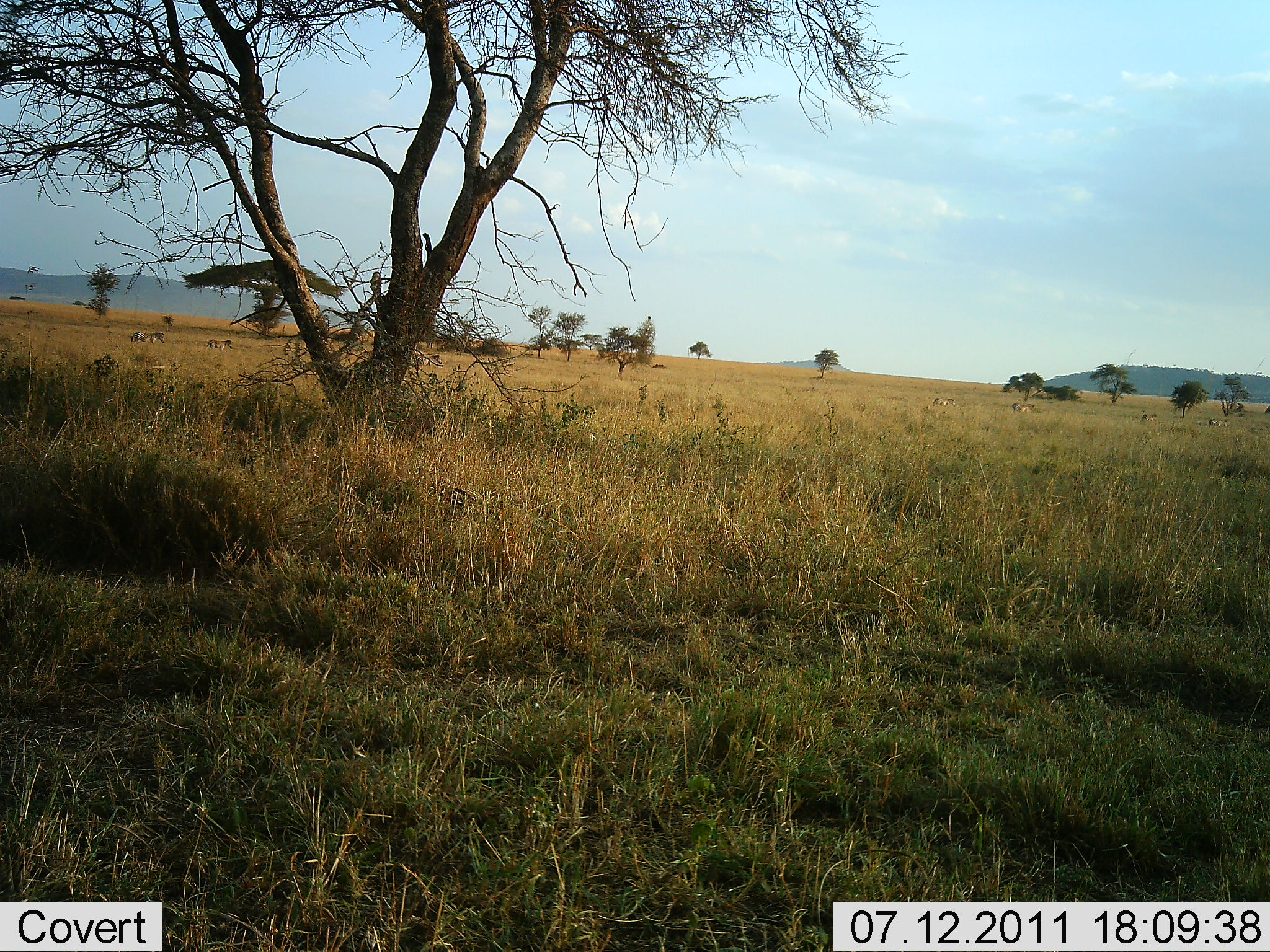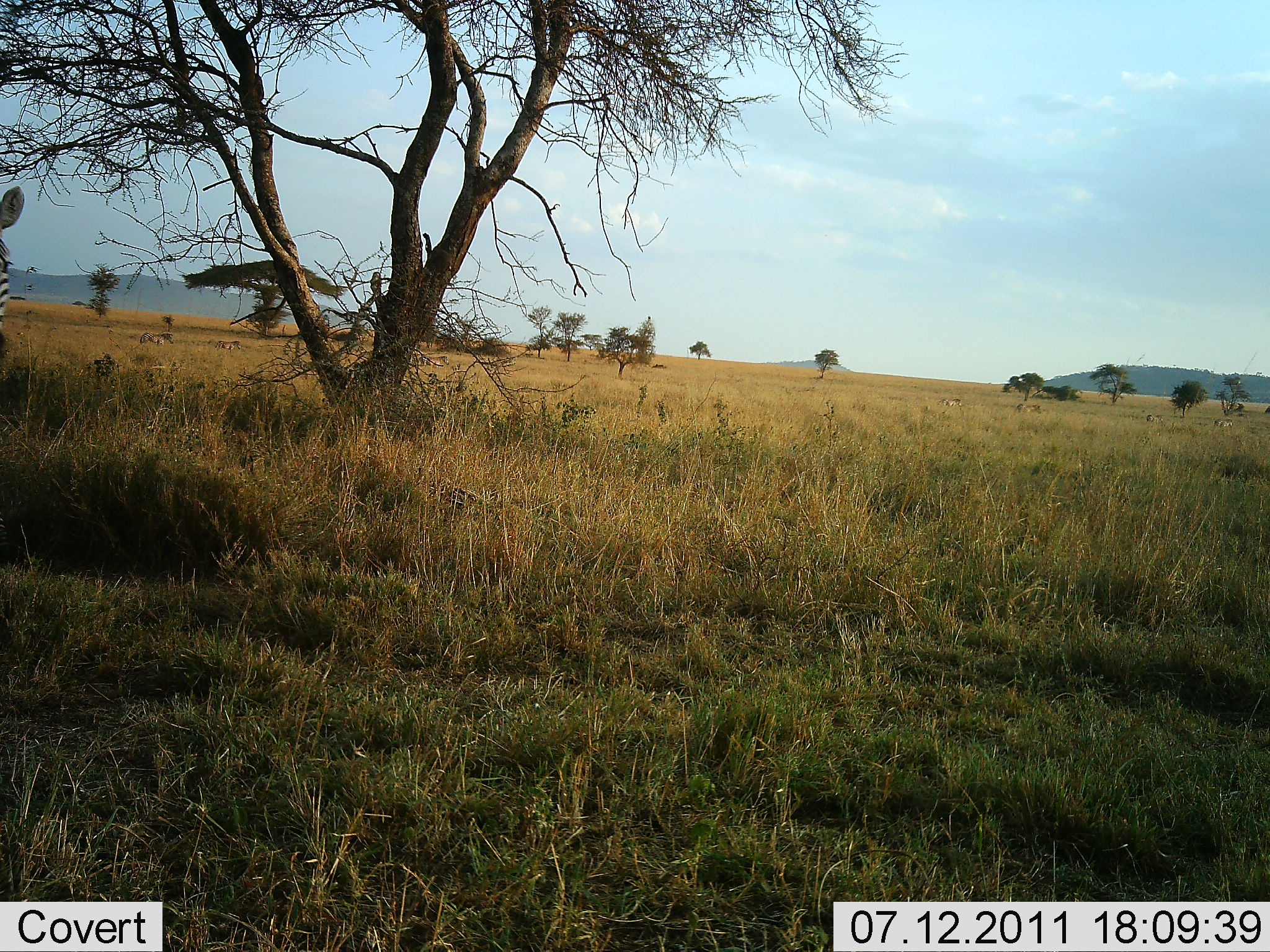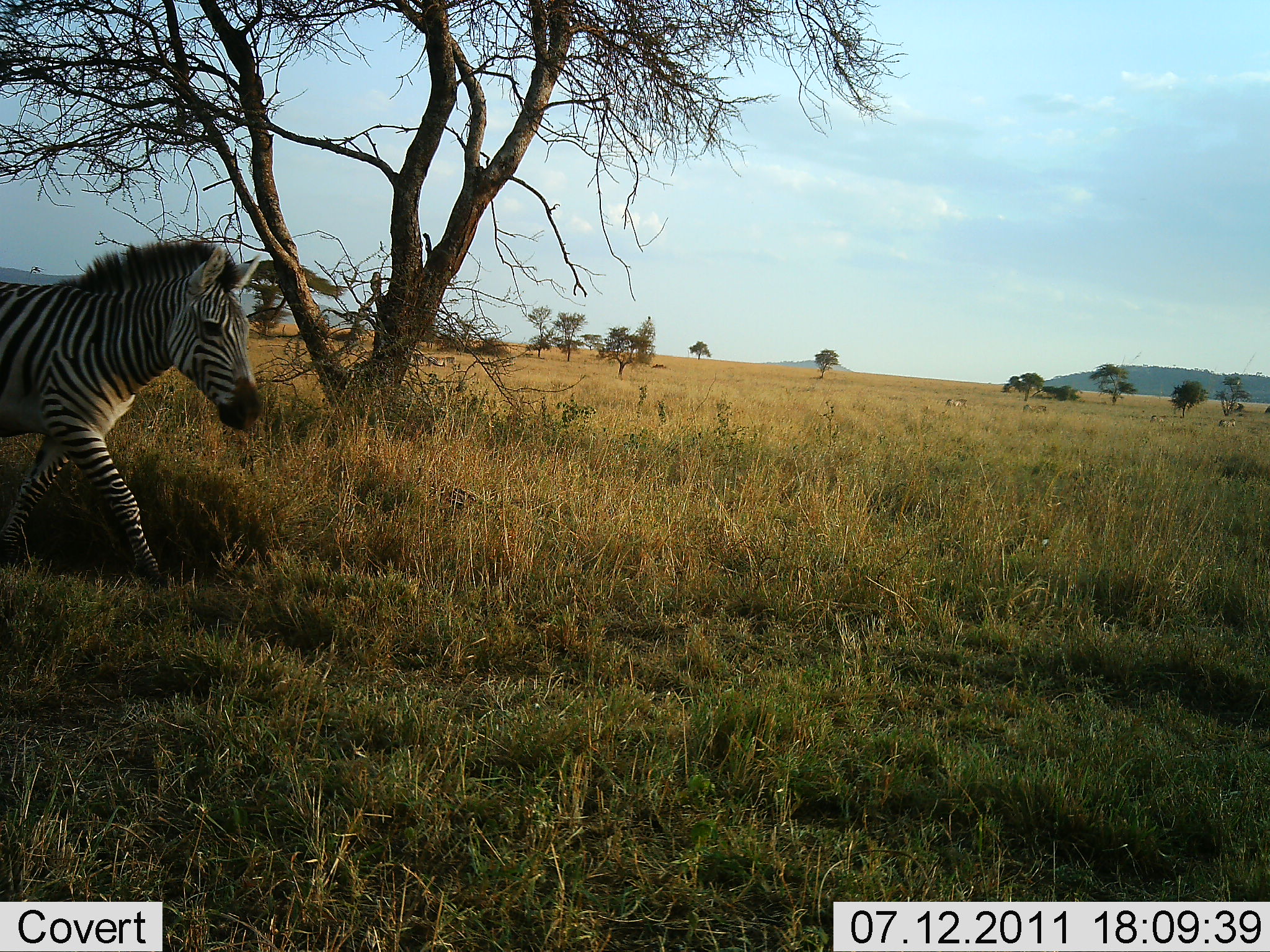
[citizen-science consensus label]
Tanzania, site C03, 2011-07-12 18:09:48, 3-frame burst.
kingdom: Animalia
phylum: Chordata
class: Mammalia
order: Perissodactyla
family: Equidae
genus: Equus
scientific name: Equus quagga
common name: plains zebra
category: zebra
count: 1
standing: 0%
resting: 0%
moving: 100%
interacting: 0%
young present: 0%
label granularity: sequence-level